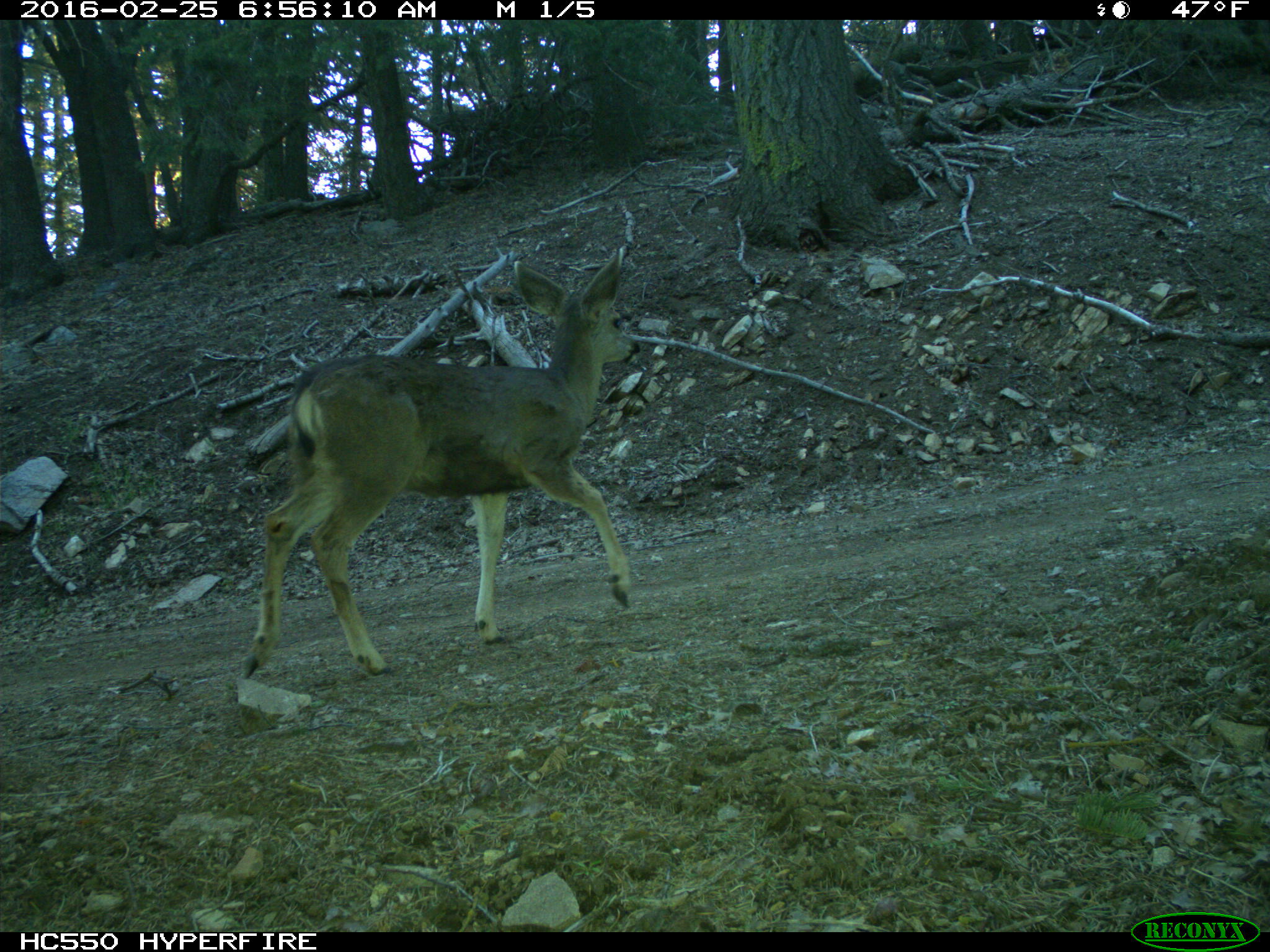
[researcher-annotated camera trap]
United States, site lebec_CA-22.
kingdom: Animalia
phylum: Chordata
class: Mammalia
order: Artiodactyla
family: Cervidae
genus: Odocoileus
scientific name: Odocoileus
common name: deer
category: unidentified deer